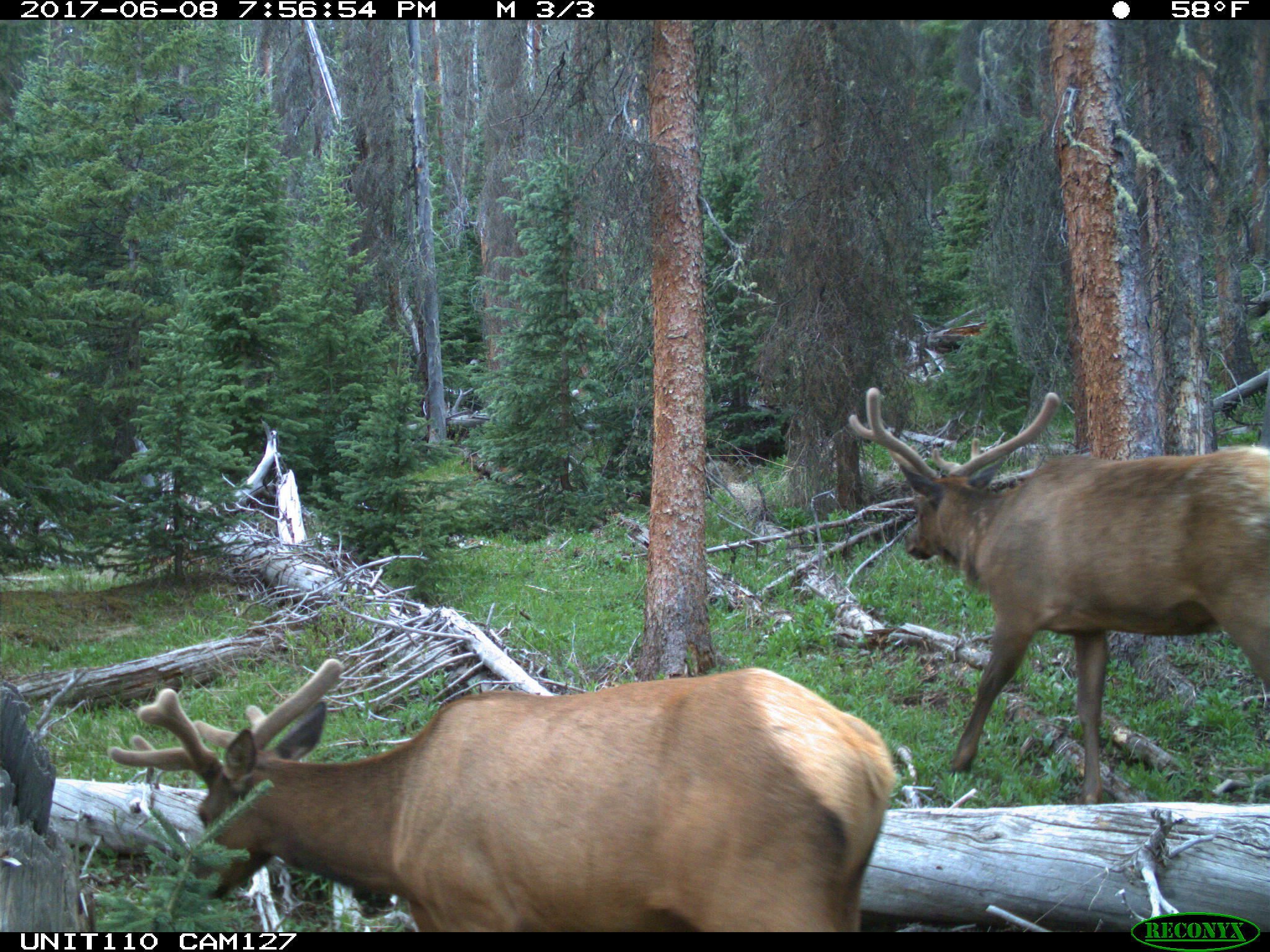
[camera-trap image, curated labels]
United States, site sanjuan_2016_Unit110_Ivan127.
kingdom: Animalia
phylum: Chordata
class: Mammalia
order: Artiodactyla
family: Cervidae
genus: Cervus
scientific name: Cervus elaphus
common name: red deer